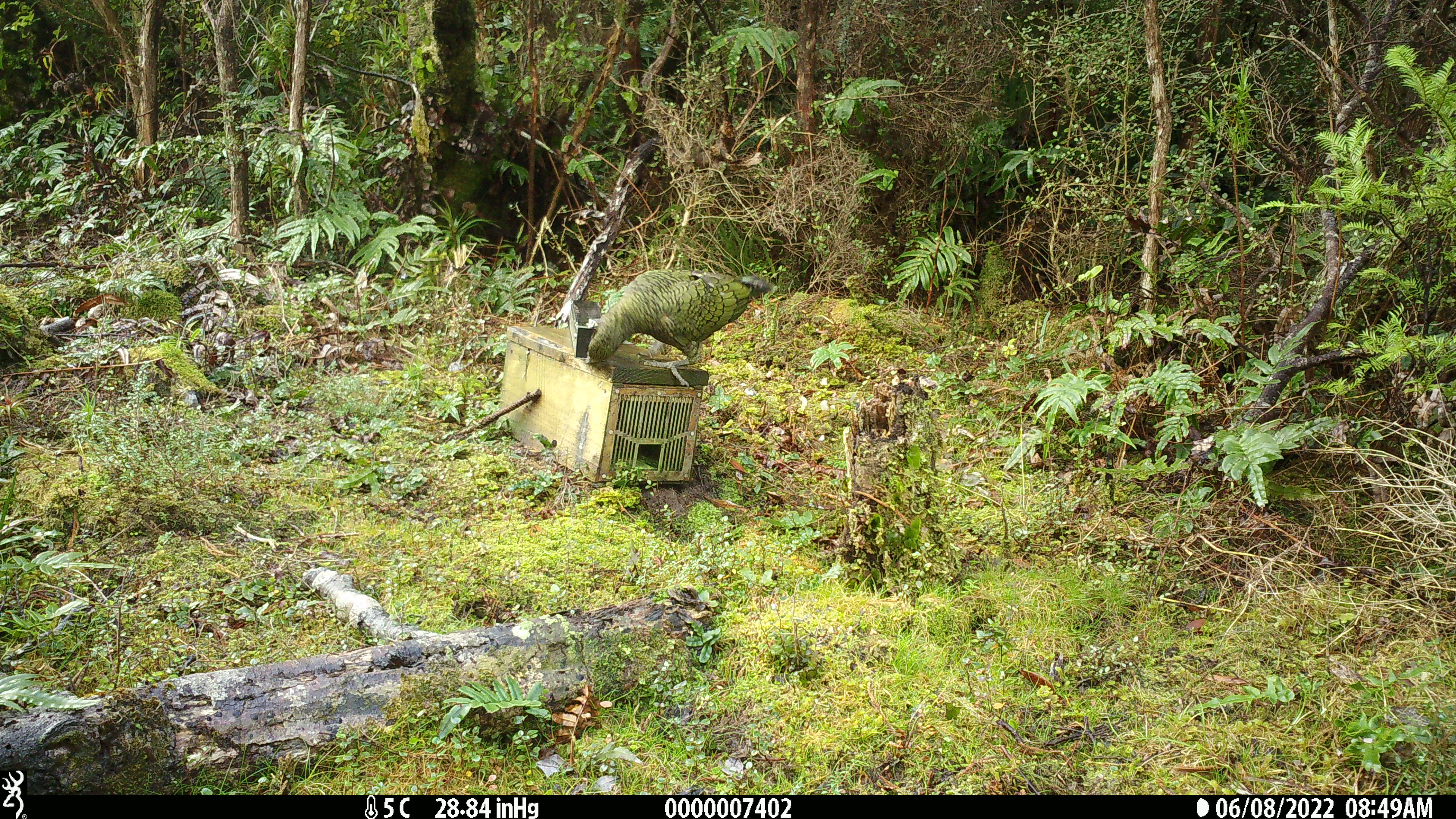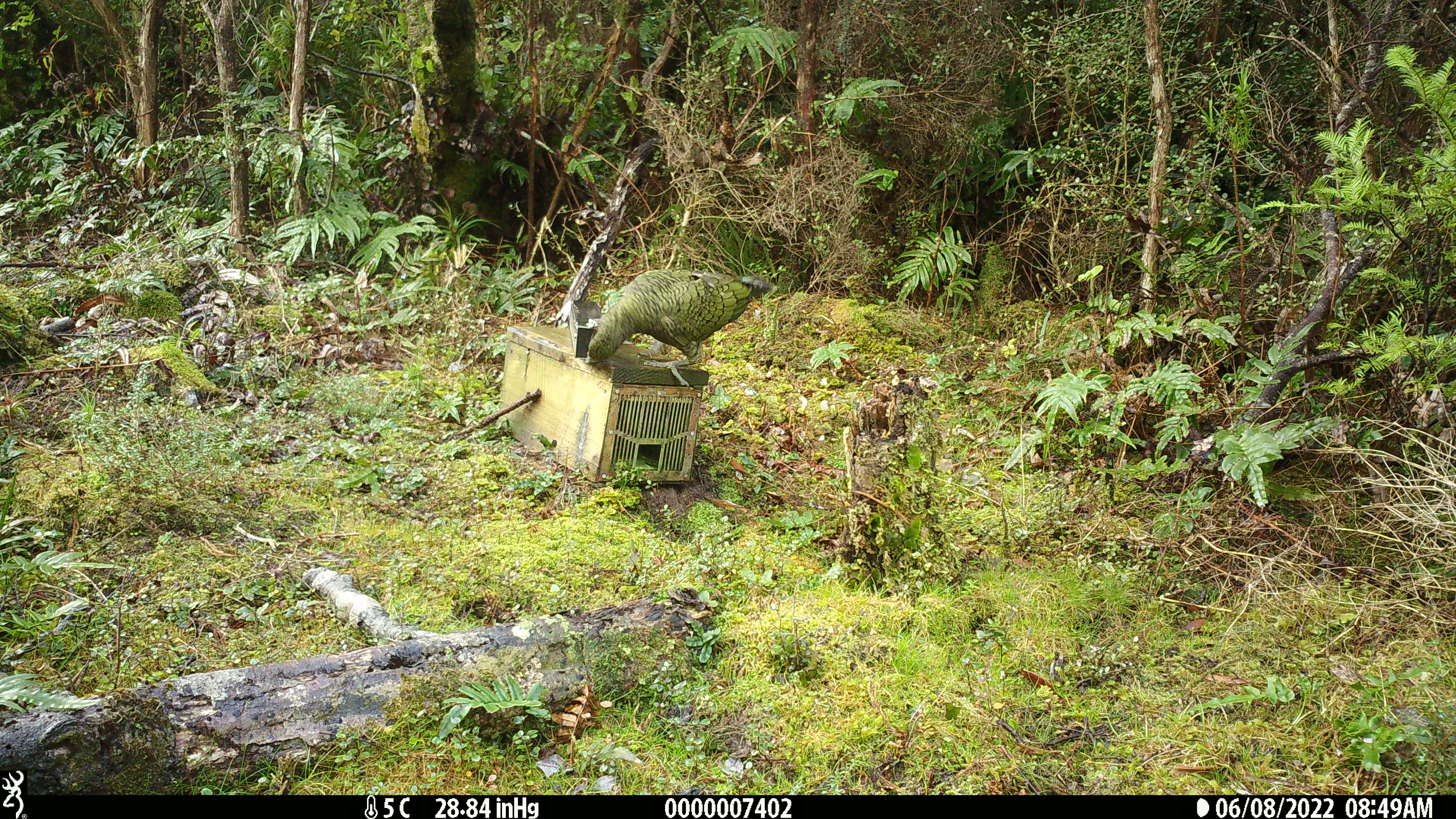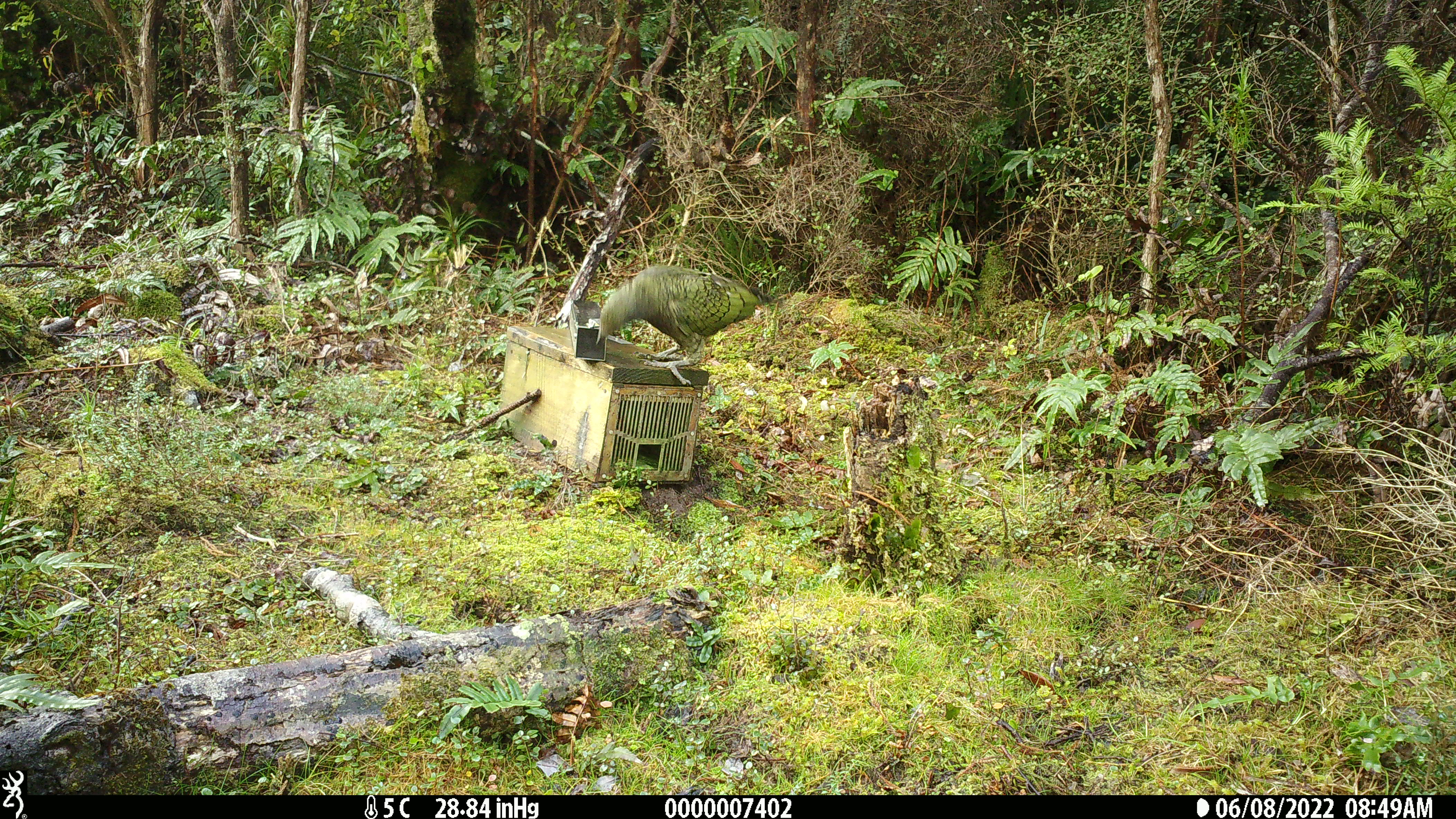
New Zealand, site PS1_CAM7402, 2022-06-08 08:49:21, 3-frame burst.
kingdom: Animalia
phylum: Chordata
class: Aves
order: Psittaciformes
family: Strigopidae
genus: Nestor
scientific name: Nestor notabilis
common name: kea